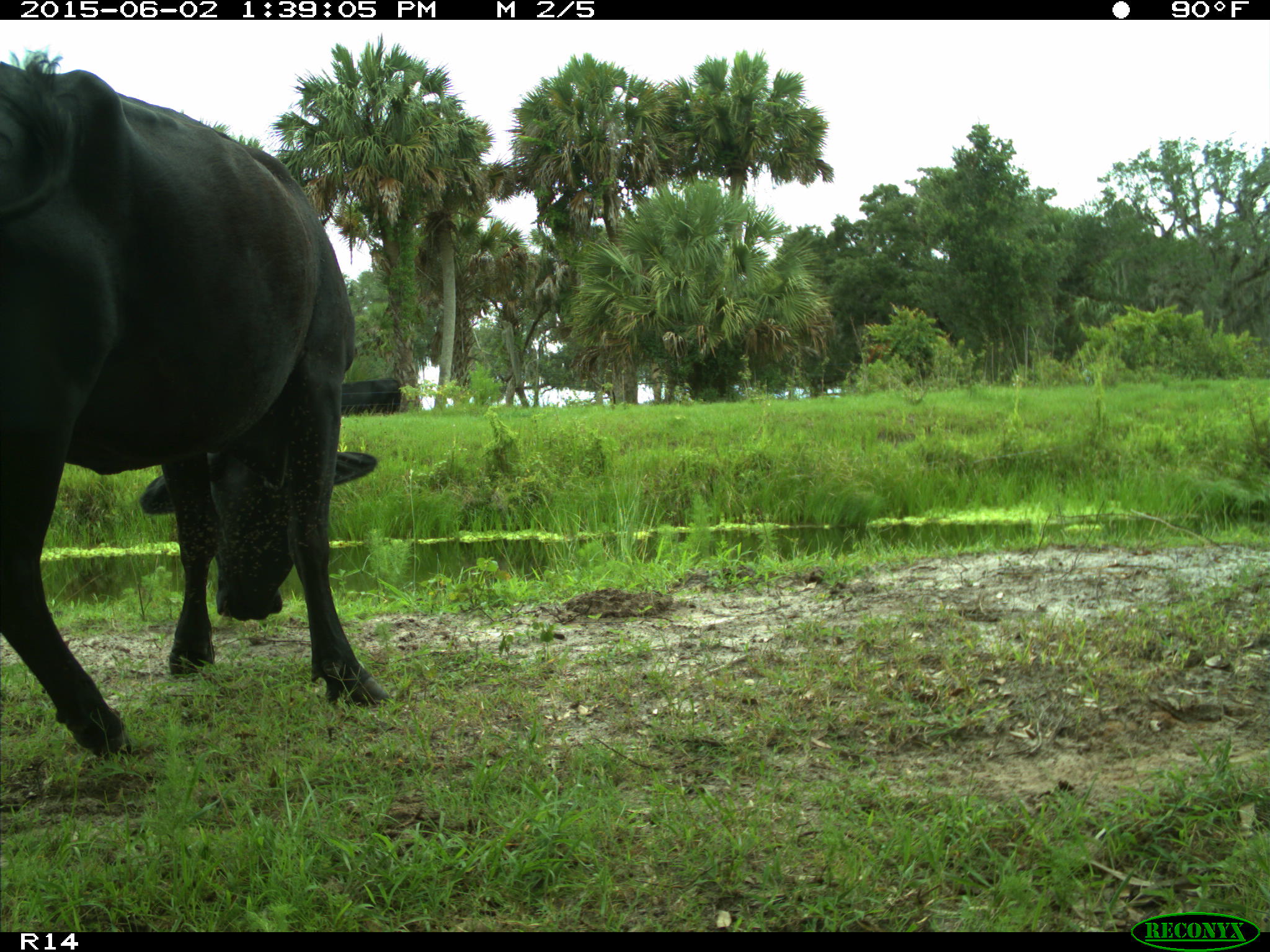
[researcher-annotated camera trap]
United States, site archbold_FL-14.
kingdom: Animalia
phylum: Chordata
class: Mammalia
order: Artiodactyla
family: Bovidae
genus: Bos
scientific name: Bos taurus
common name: domestic cow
Bos taurus (domestic cow).